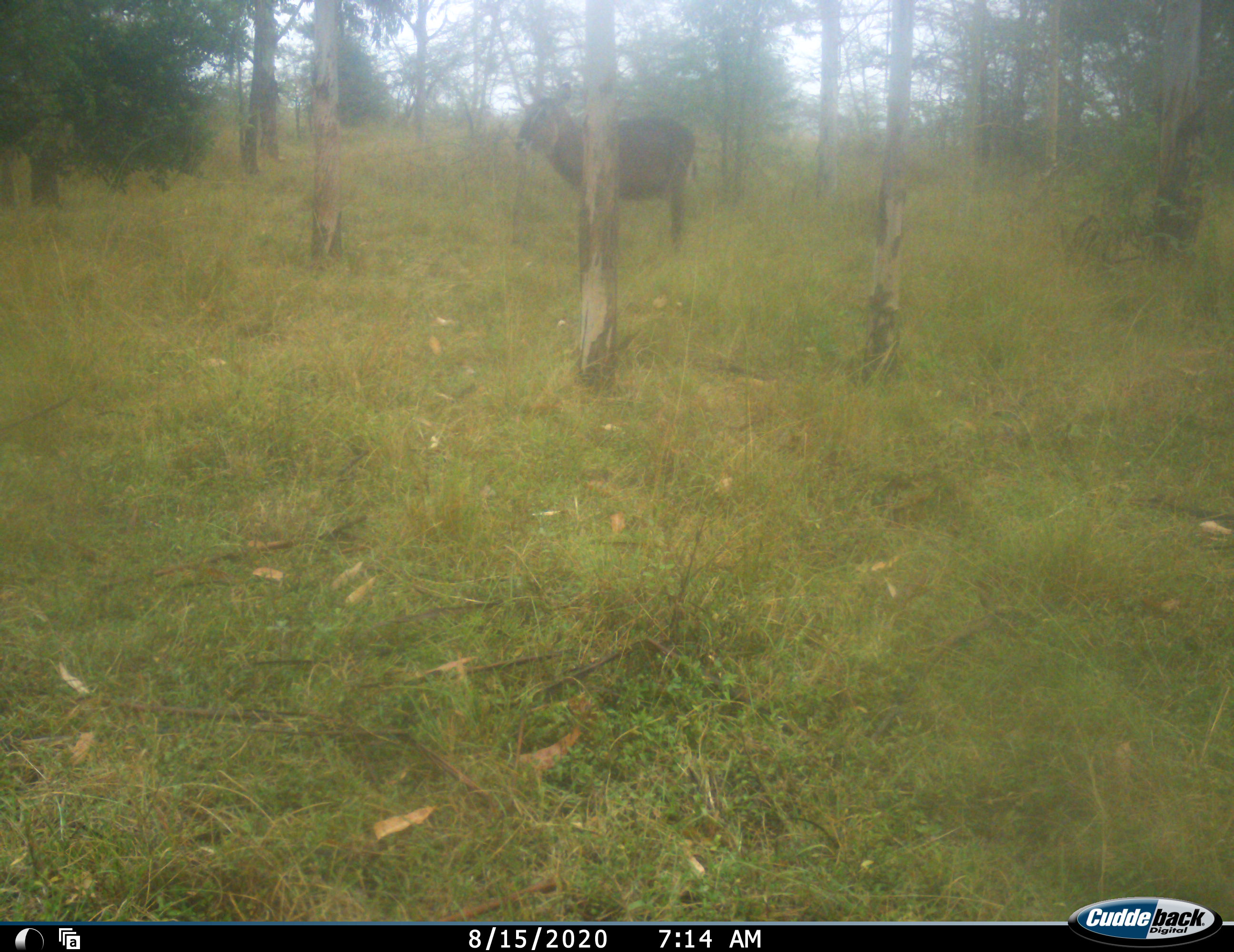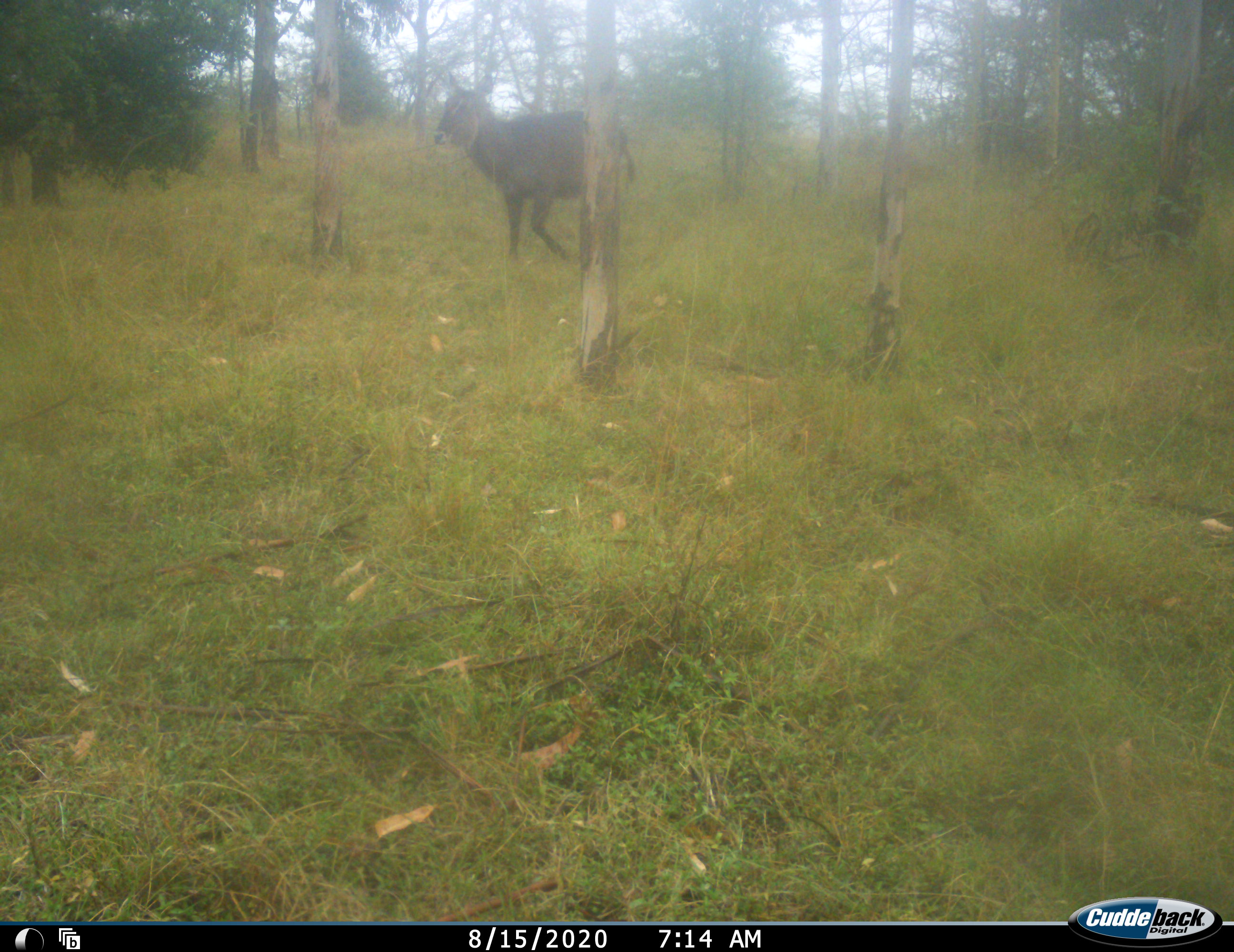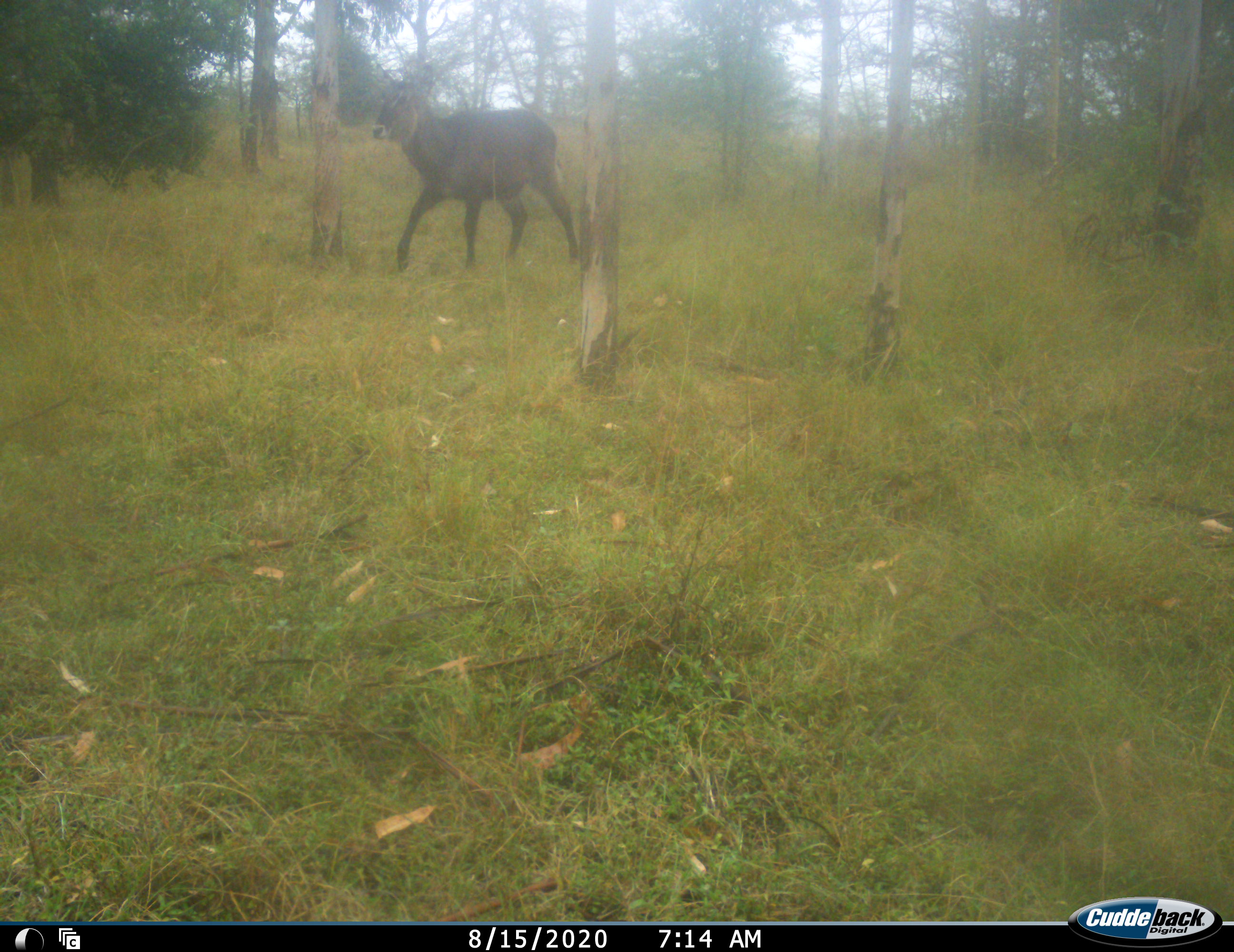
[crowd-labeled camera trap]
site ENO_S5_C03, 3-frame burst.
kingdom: Animalia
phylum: Chordata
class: Mammalia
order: Artiodactyla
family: Bovidae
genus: Kobus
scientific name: Kobus ellipsiprymnus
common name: waterbuck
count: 1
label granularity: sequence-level